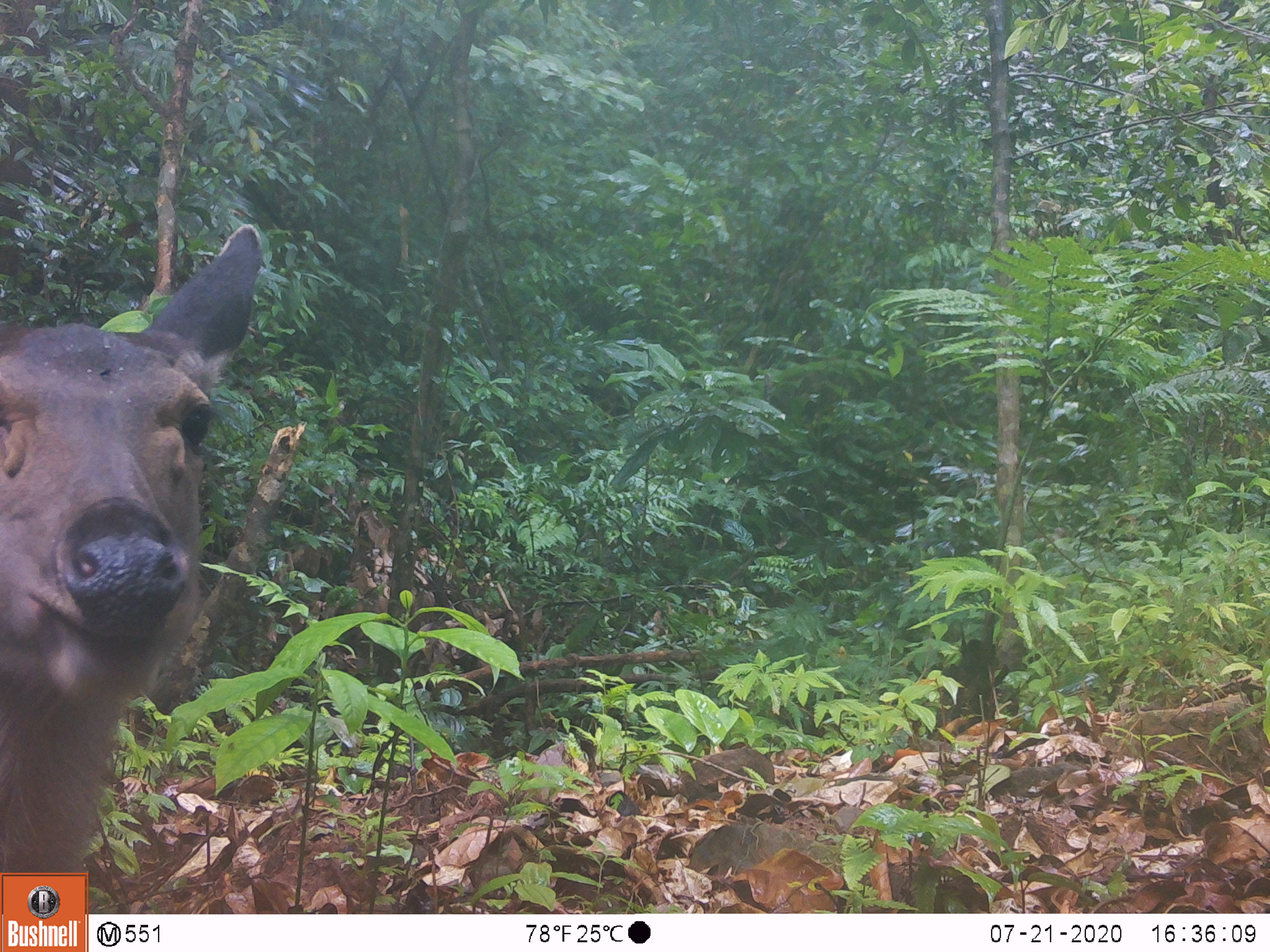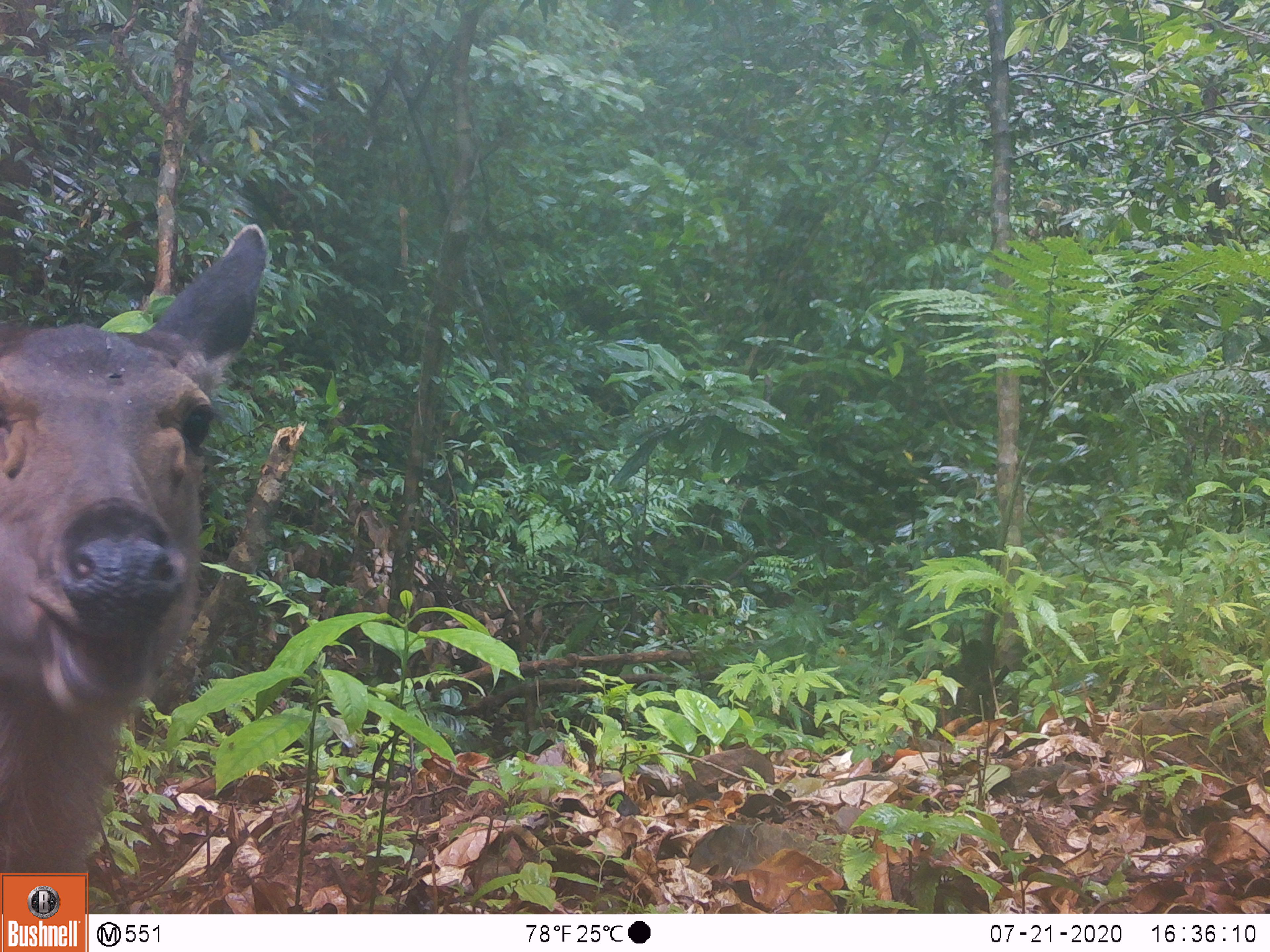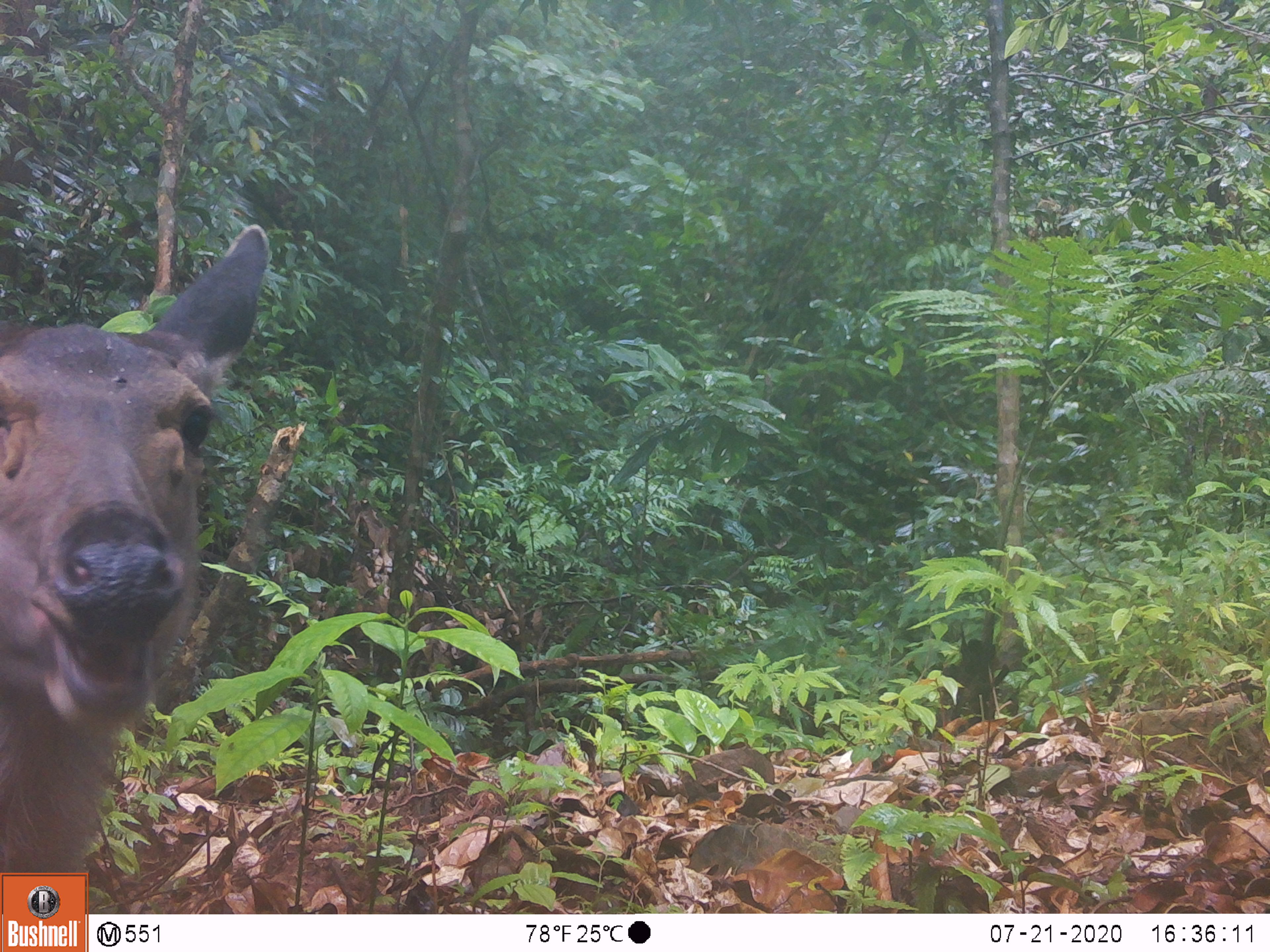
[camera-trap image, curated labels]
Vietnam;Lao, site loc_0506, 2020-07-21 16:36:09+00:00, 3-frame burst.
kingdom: Animalia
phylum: Chordata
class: Mammalia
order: Artiodactyla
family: Cervidae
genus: Rusa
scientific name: Rusa unicolor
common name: sambar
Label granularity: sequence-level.